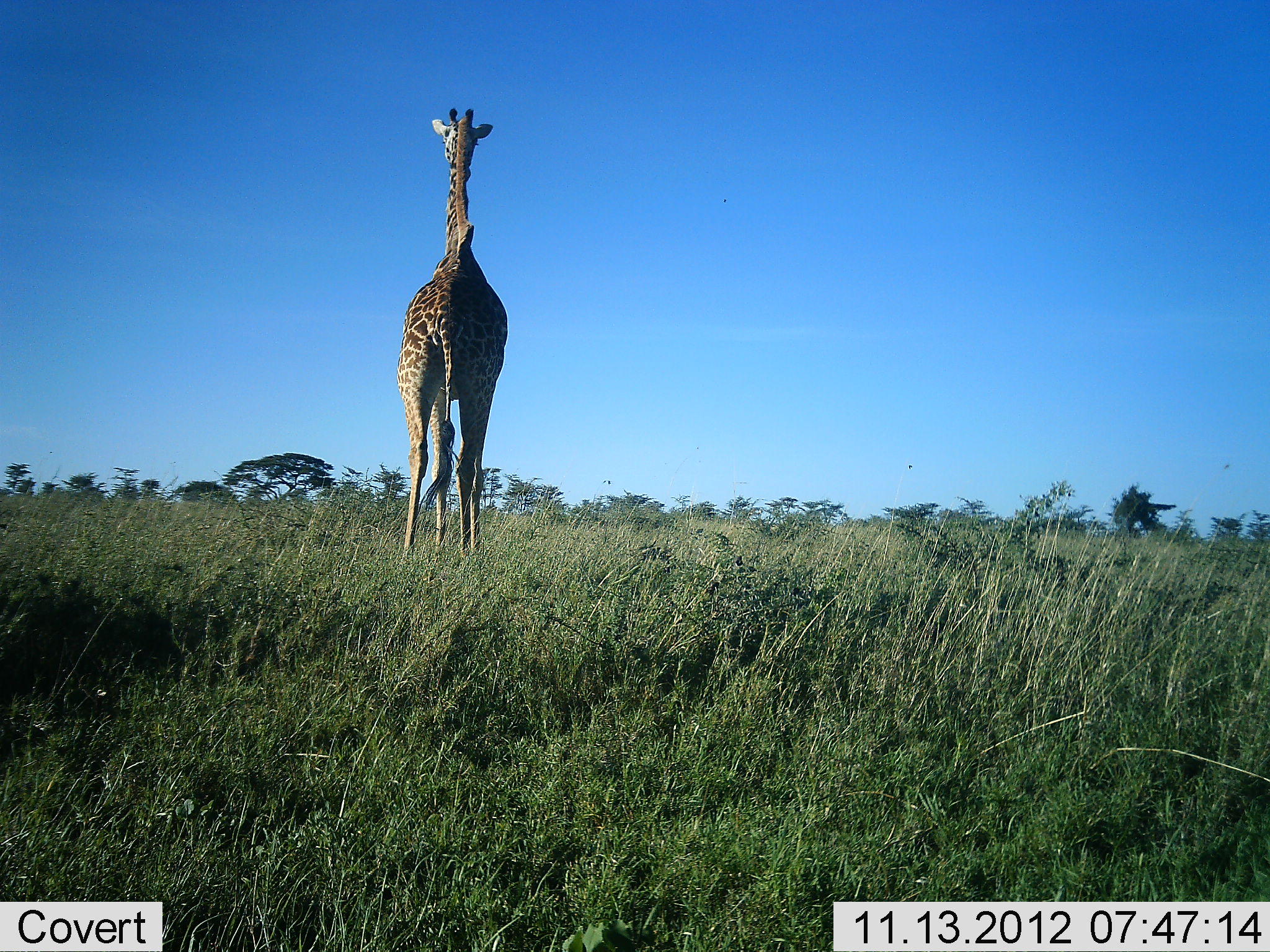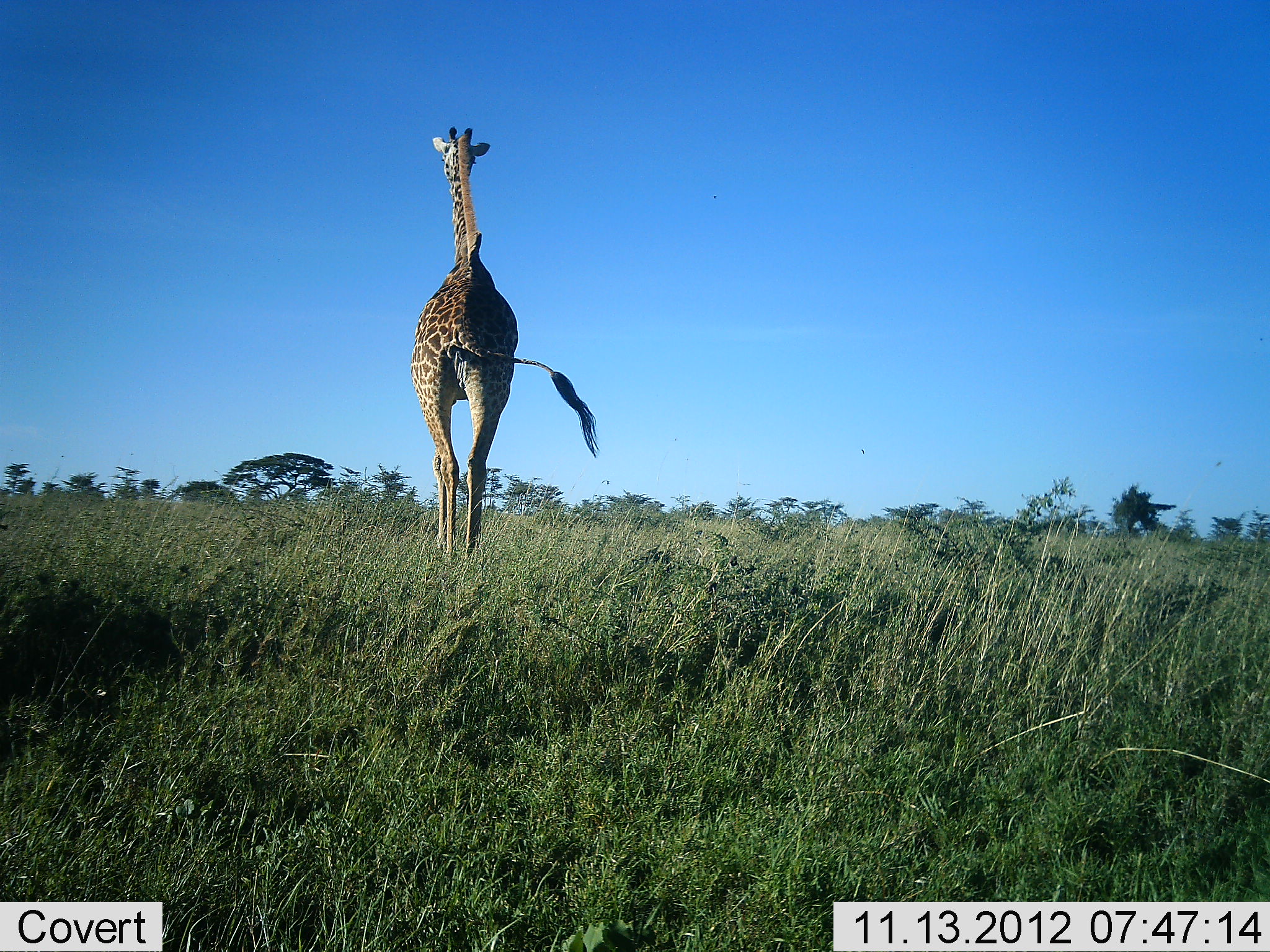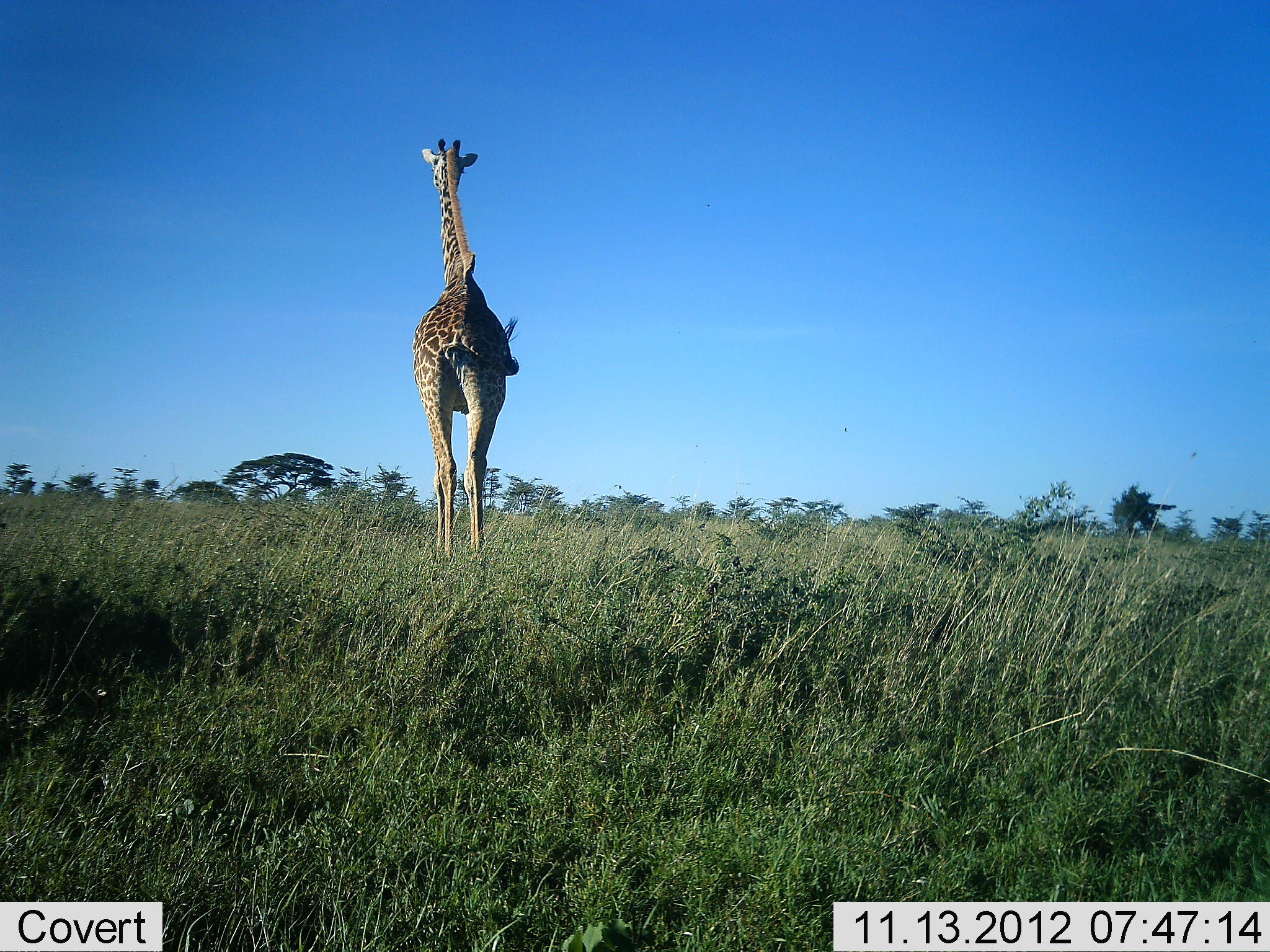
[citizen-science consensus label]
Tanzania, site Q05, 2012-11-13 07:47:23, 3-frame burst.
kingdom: Animalia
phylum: Chordata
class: Mammalia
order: Artiodactyla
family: Giraffidae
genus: Giraffa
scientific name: Giraffa camelopardalis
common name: giraffe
Giraffe (Giraffa camelopardalis), count 1. Behavior (volunteer vote fractions): standing 10%, resting 0%, moving 90%, interacting 0%. Young present (vote fraction): 0%. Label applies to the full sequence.